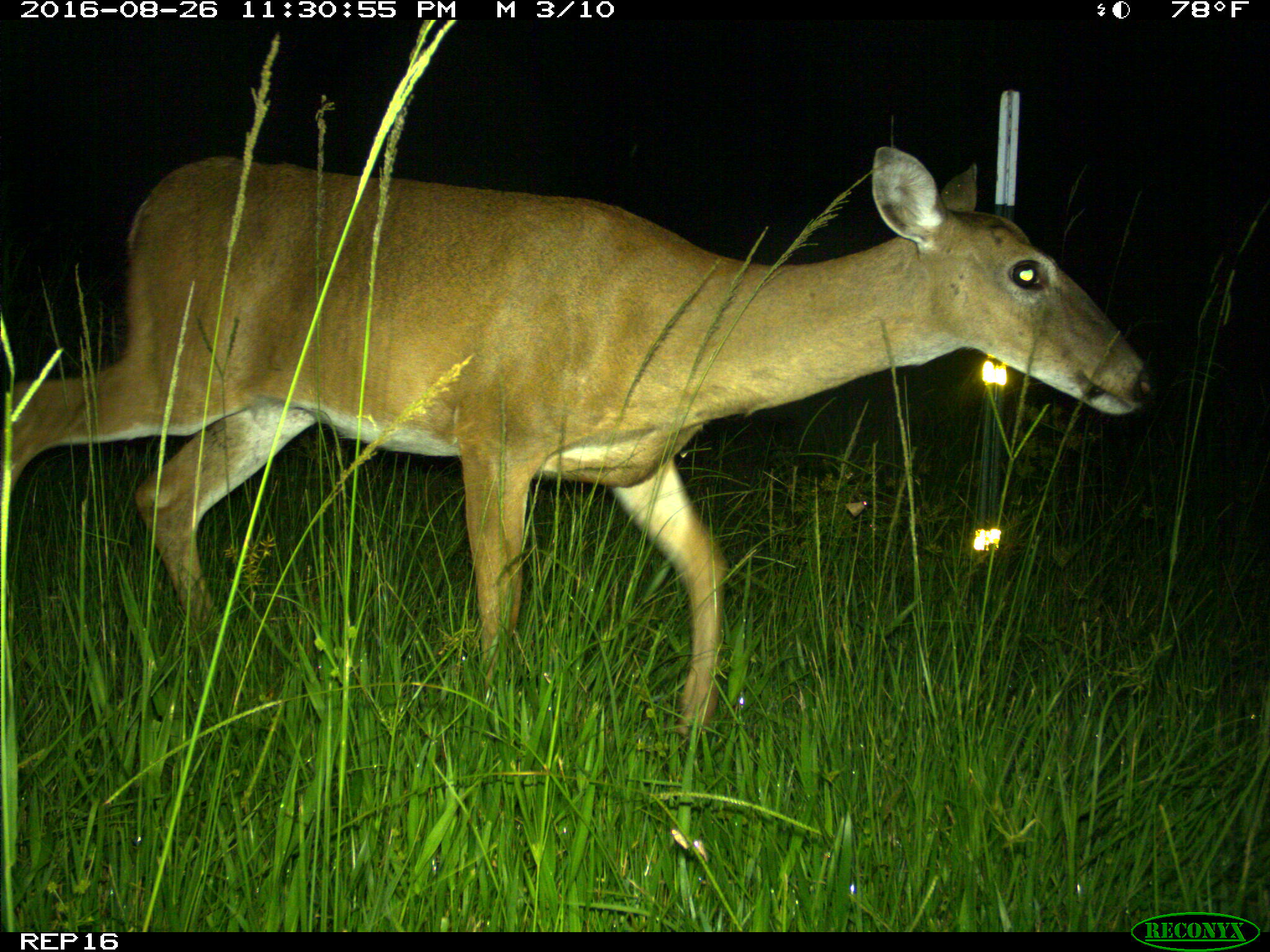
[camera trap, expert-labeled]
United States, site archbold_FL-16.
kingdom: Animalia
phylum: Chordata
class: Mammalia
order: Artiodactyla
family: Cervidae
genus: Odocoileus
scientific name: Odocoileus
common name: deer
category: unidentified deer